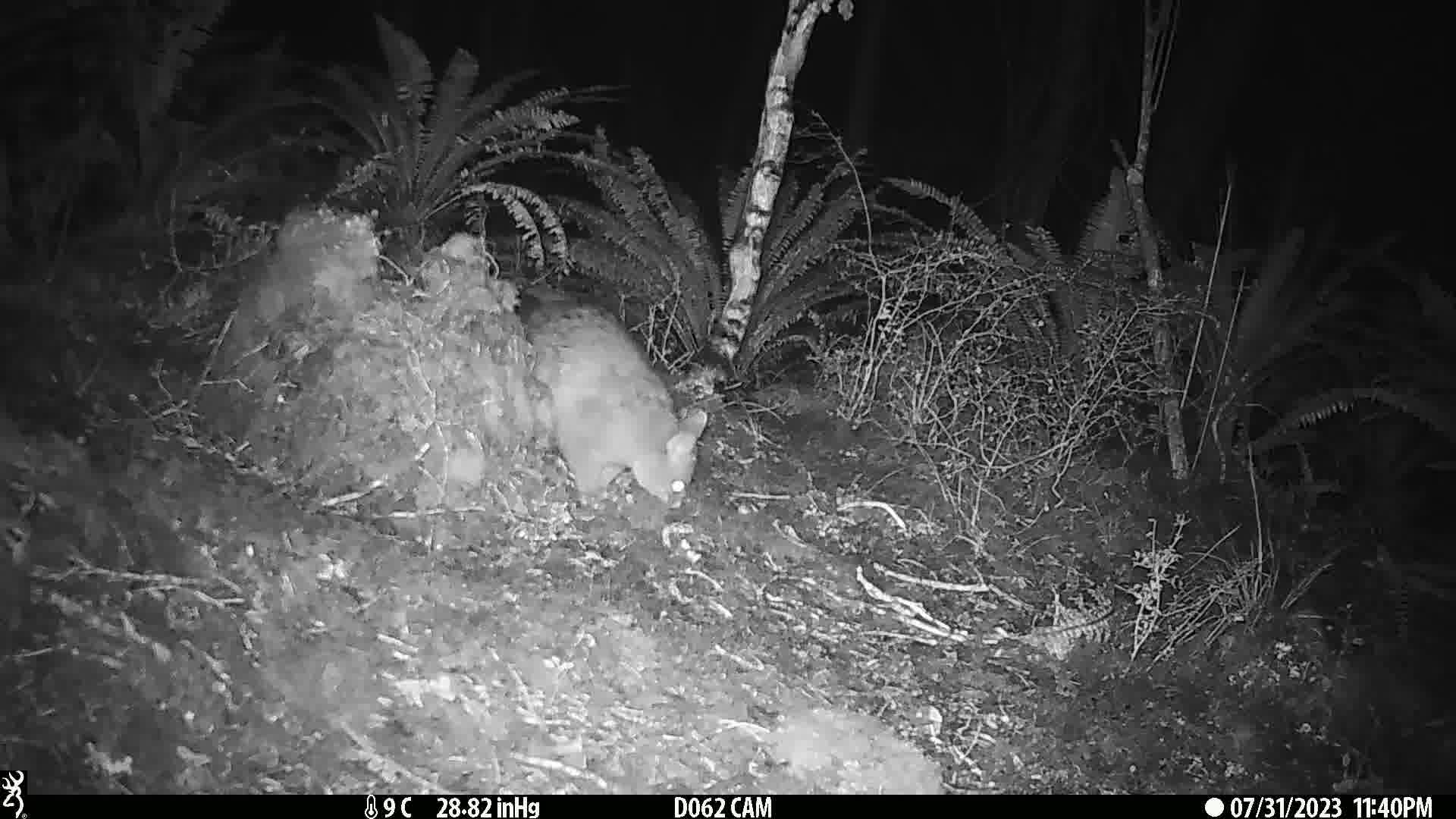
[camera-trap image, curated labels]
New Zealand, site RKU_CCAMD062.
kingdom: Animalia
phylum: Chordata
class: Mammalia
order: Diprotodontia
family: Phalangeridae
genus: Trichosurus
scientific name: Trichosurus vulpecula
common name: common brushtail possum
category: possum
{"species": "possum (common brushtail possum) (Trichosurus vulpecula)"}